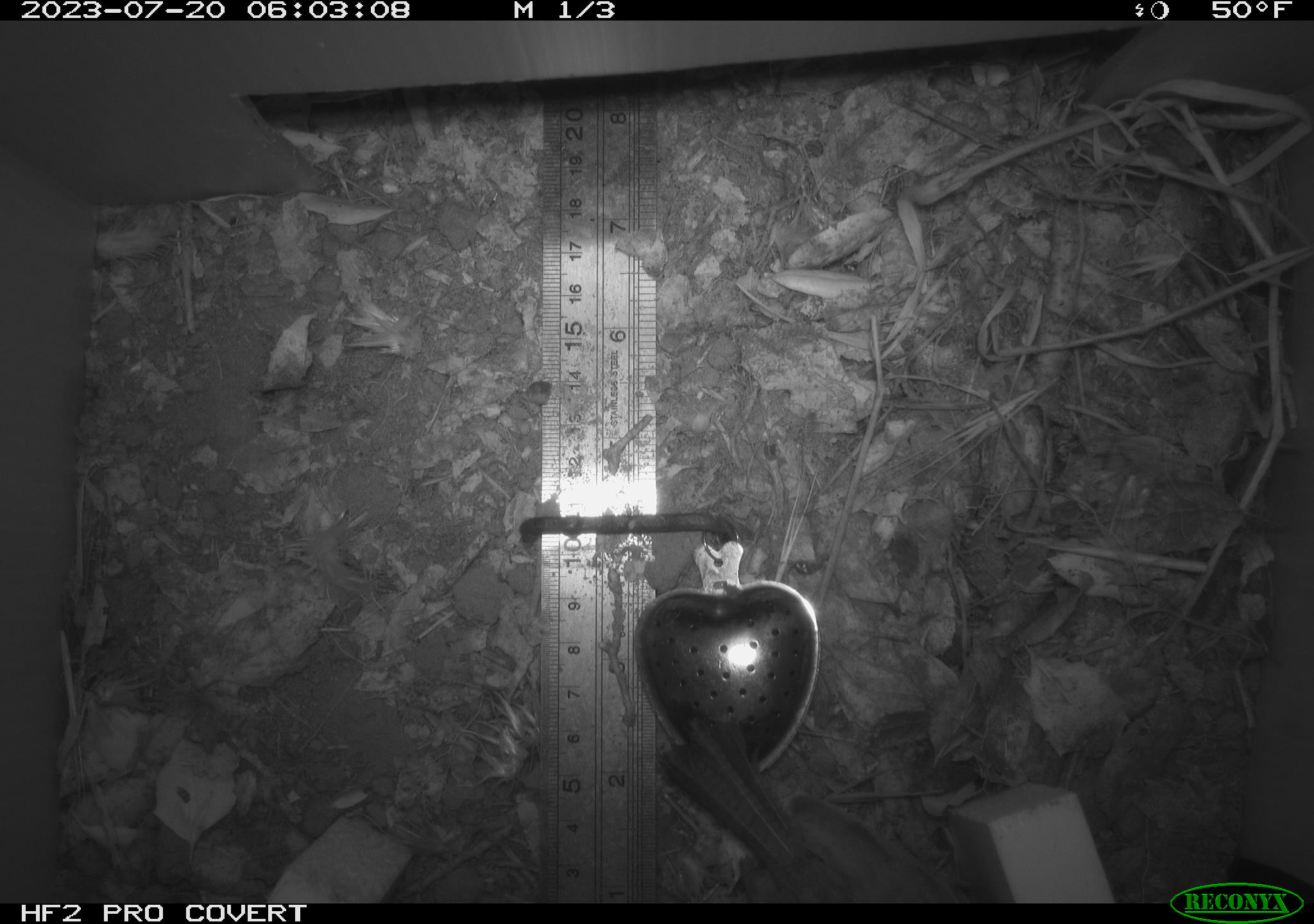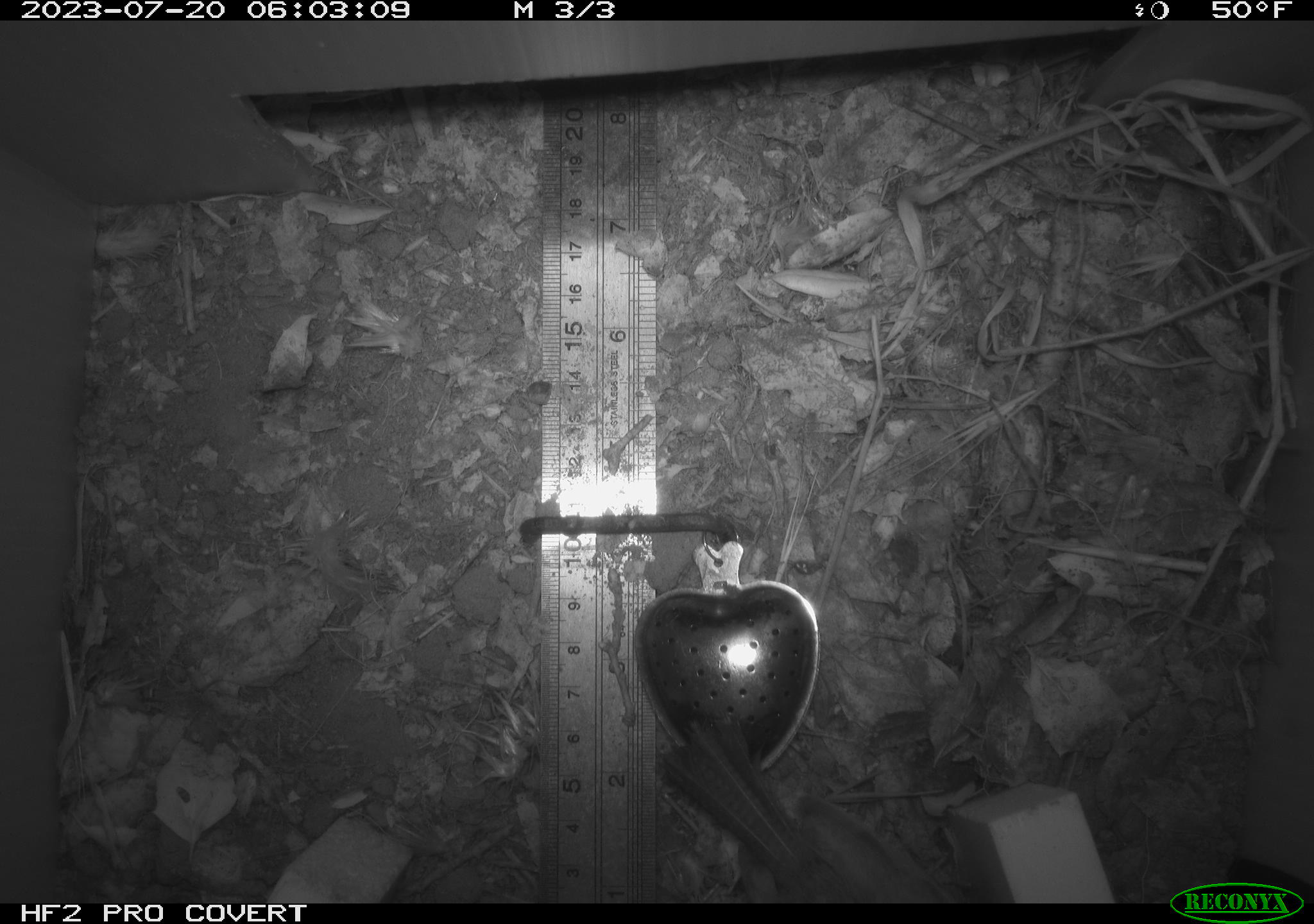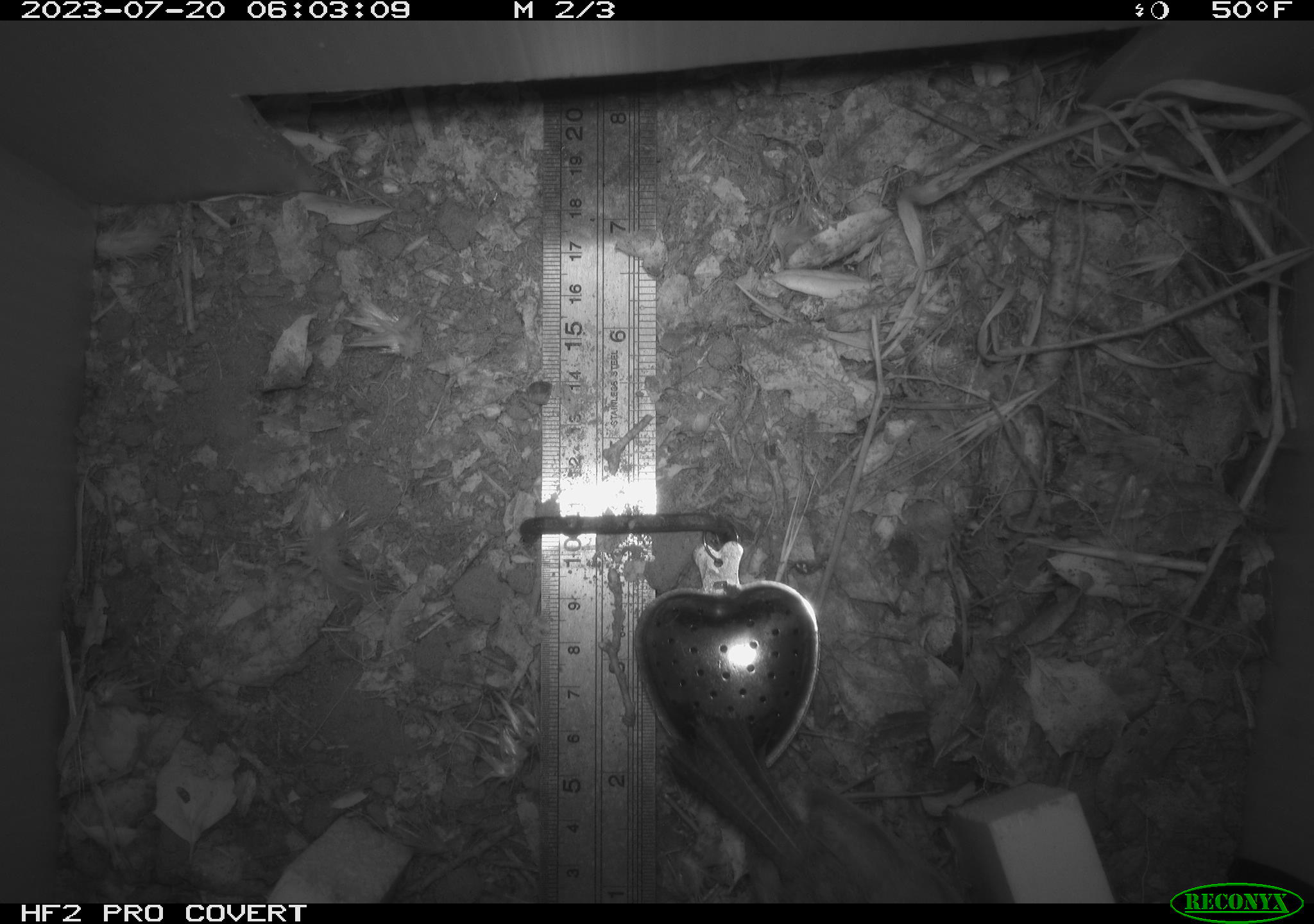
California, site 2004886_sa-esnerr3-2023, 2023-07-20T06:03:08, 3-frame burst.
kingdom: Animalia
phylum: Chordata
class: Aves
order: Passeriformes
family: Troglodytidae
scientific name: Troglodytidae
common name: wren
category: troglodytidae family